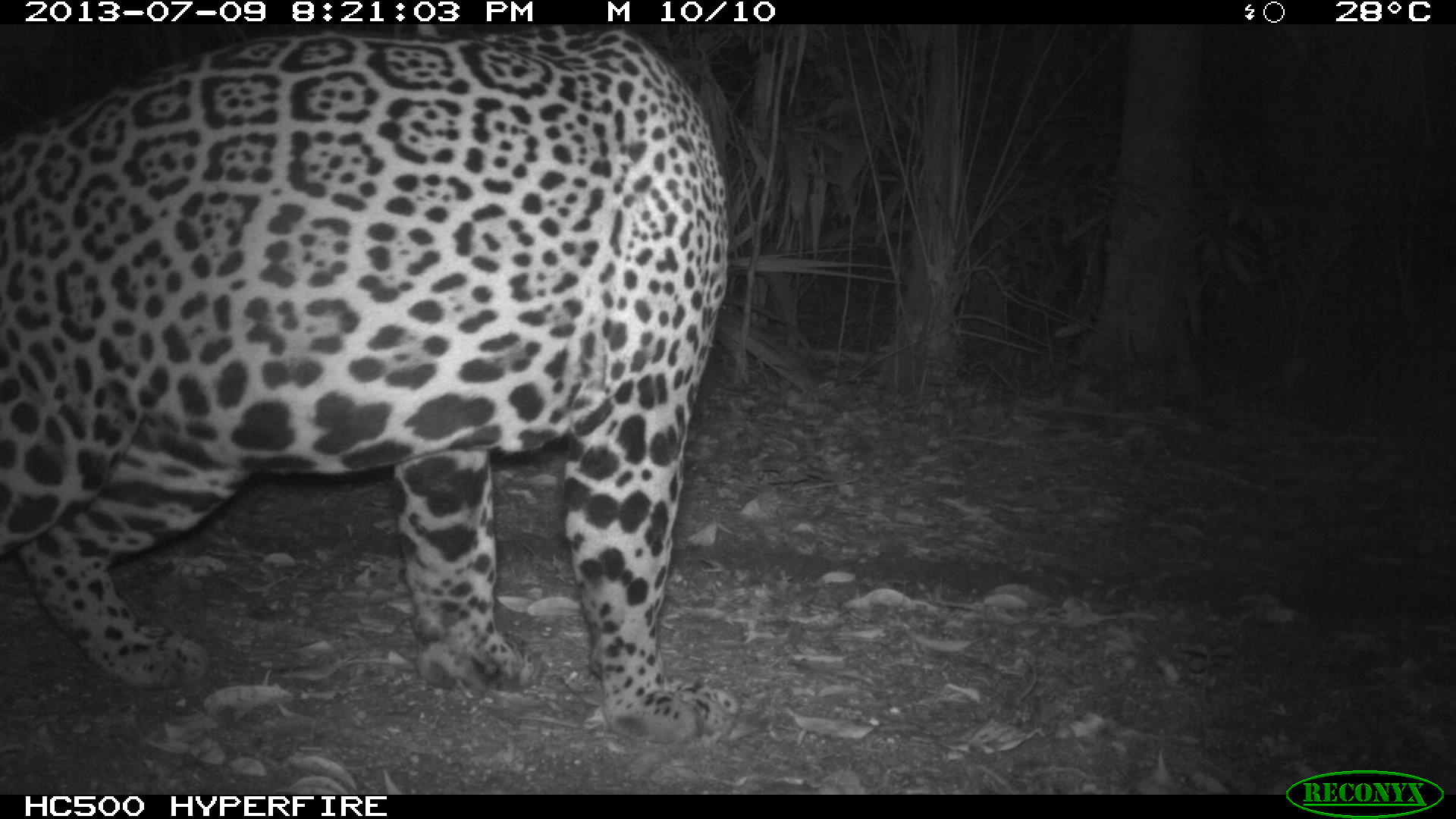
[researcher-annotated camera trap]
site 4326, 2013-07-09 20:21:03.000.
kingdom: Animalia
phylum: Chordata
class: Mammalia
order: Carnivora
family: Felidae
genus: Panthera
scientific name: Panthera onca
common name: jaguar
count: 1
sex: male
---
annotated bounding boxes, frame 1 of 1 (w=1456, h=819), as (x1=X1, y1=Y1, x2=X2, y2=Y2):
panthera onca: (x1=1, y1=22, x2=737, y2=740)